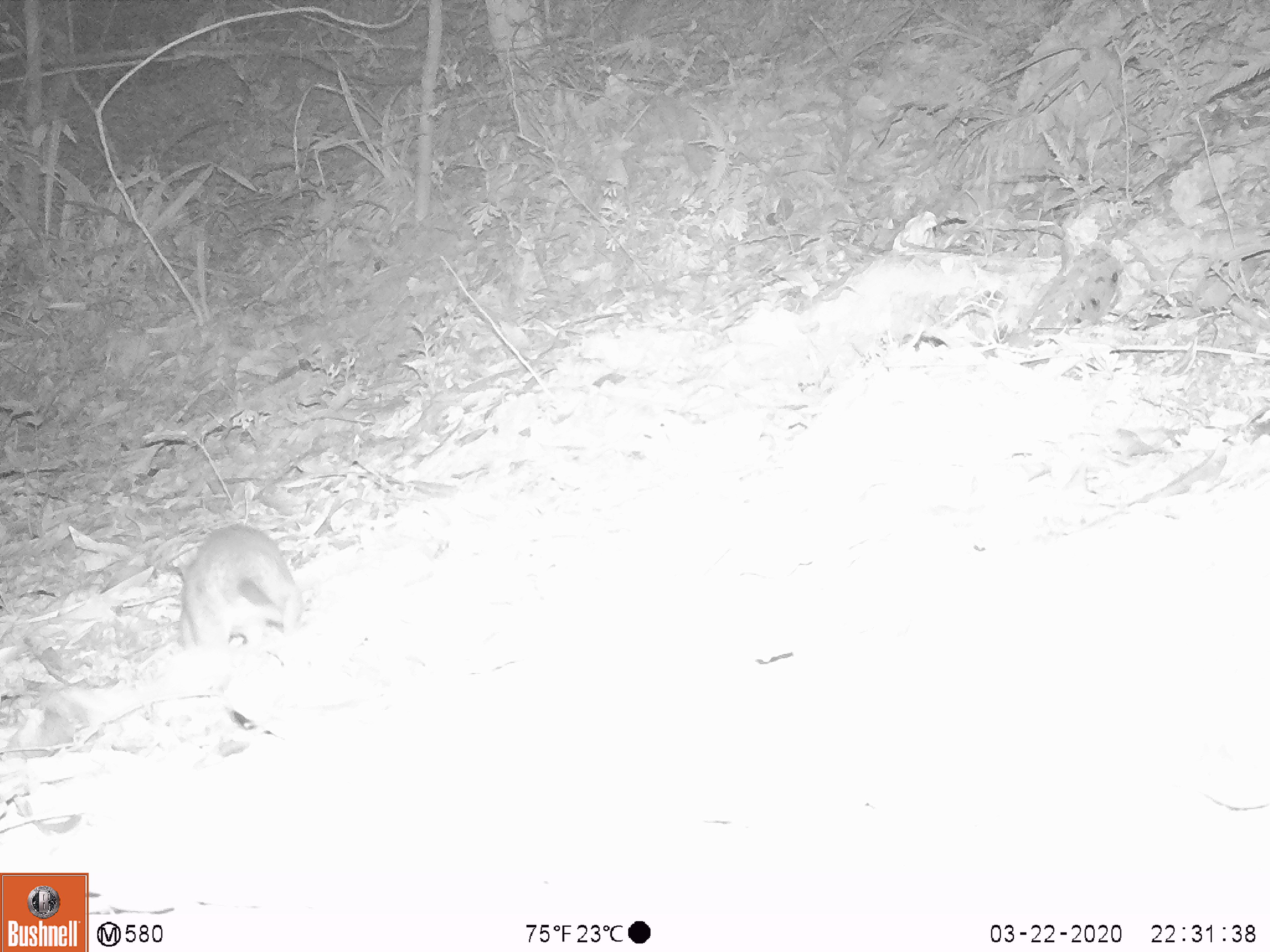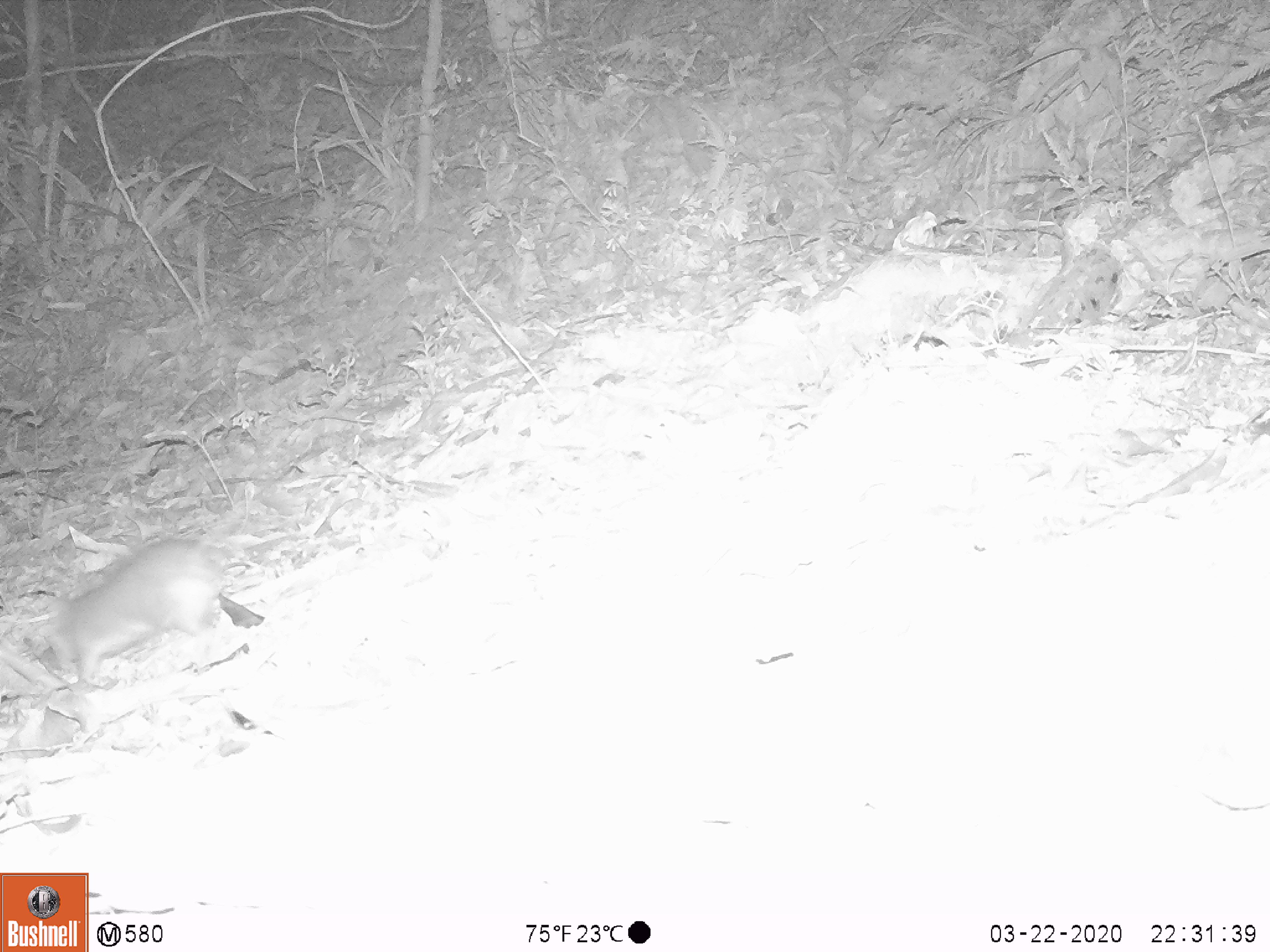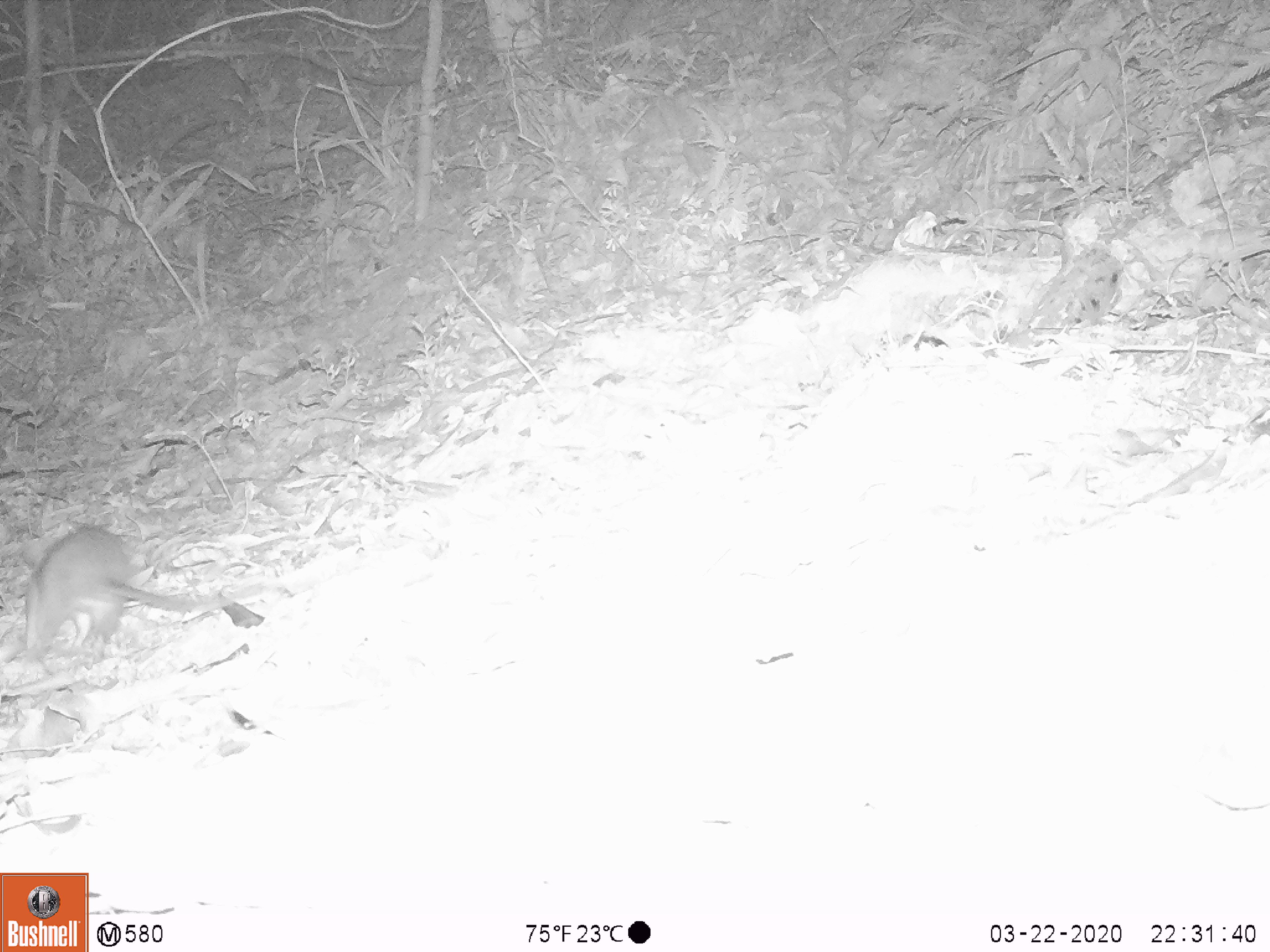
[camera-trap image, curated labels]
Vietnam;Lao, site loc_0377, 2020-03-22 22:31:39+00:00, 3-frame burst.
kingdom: Animalia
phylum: Chordata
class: Mammalia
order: Rodentia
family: Muridae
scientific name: Muridae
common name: old-world mice and rats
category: unidentified murid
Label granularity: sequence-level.